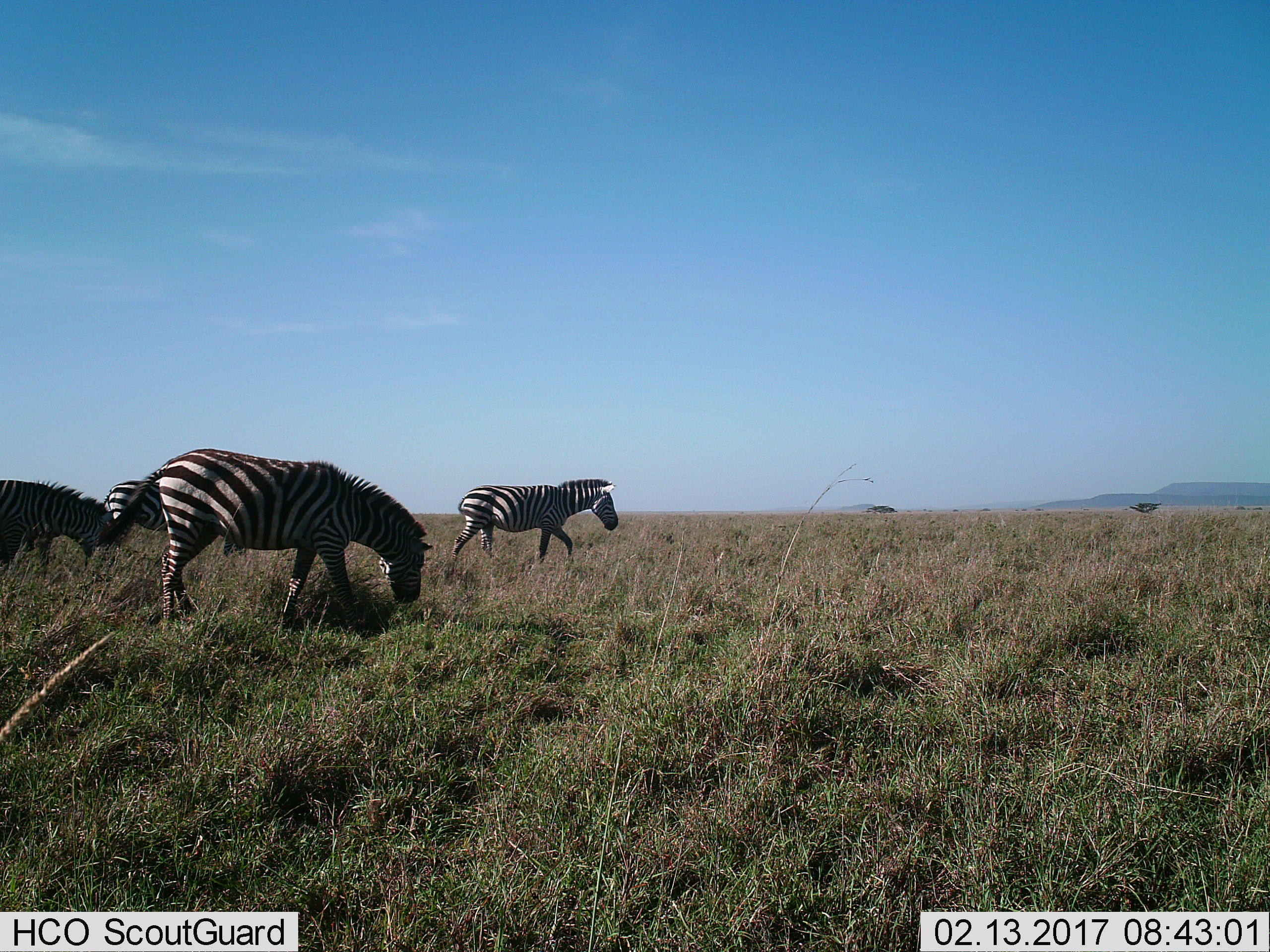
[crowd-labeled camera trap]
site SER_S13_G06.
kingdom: Animalia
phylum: Chordata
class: Mammalia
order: Perissodactyla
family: Equidae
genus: Equus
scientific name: Equus quagga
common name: plains zebra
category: zebraplains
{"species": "zebraplains (plains zebra) (Equus quagga)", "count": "4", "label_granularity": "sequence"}